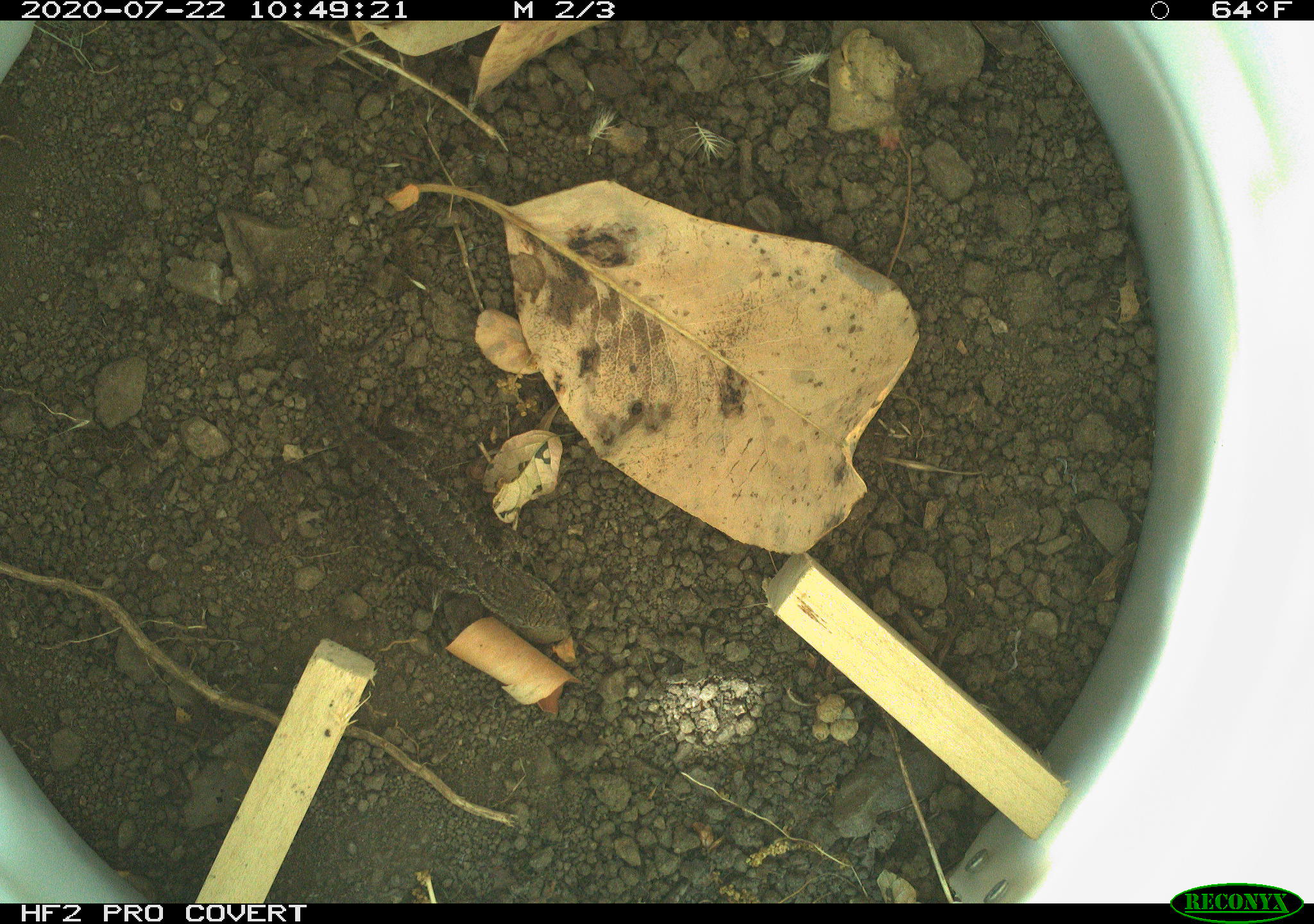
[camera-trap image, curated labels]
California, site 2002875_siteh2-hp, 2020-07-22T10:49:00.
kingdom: Animalia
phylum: Chordata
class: Reptilia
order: Squamata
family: Phrynosomatidae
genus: Sceloporus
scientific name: Sceloporus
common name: spiny lizards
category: sceloporus species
Sceloporus species (spiny lizards) (Sceloporus).